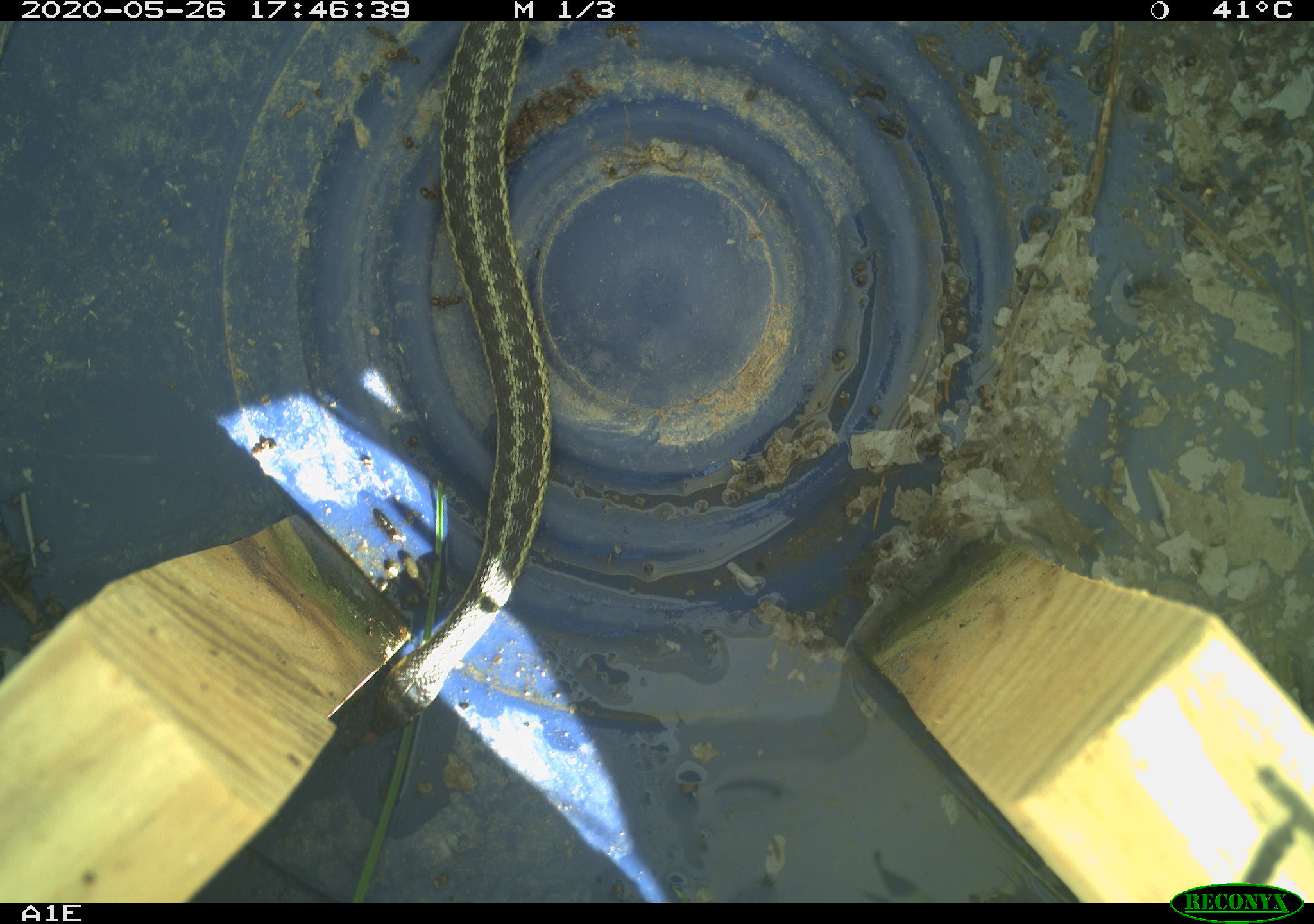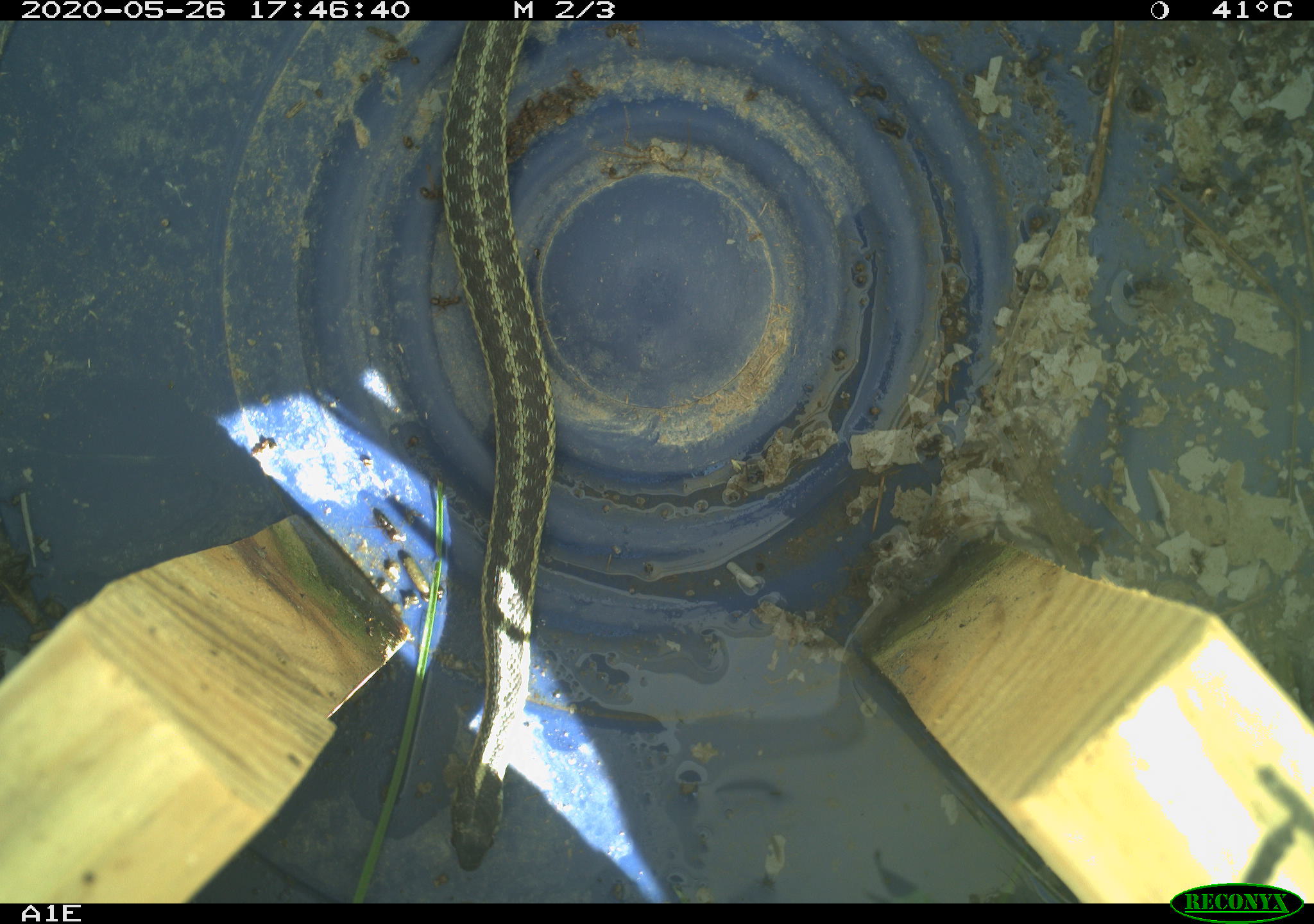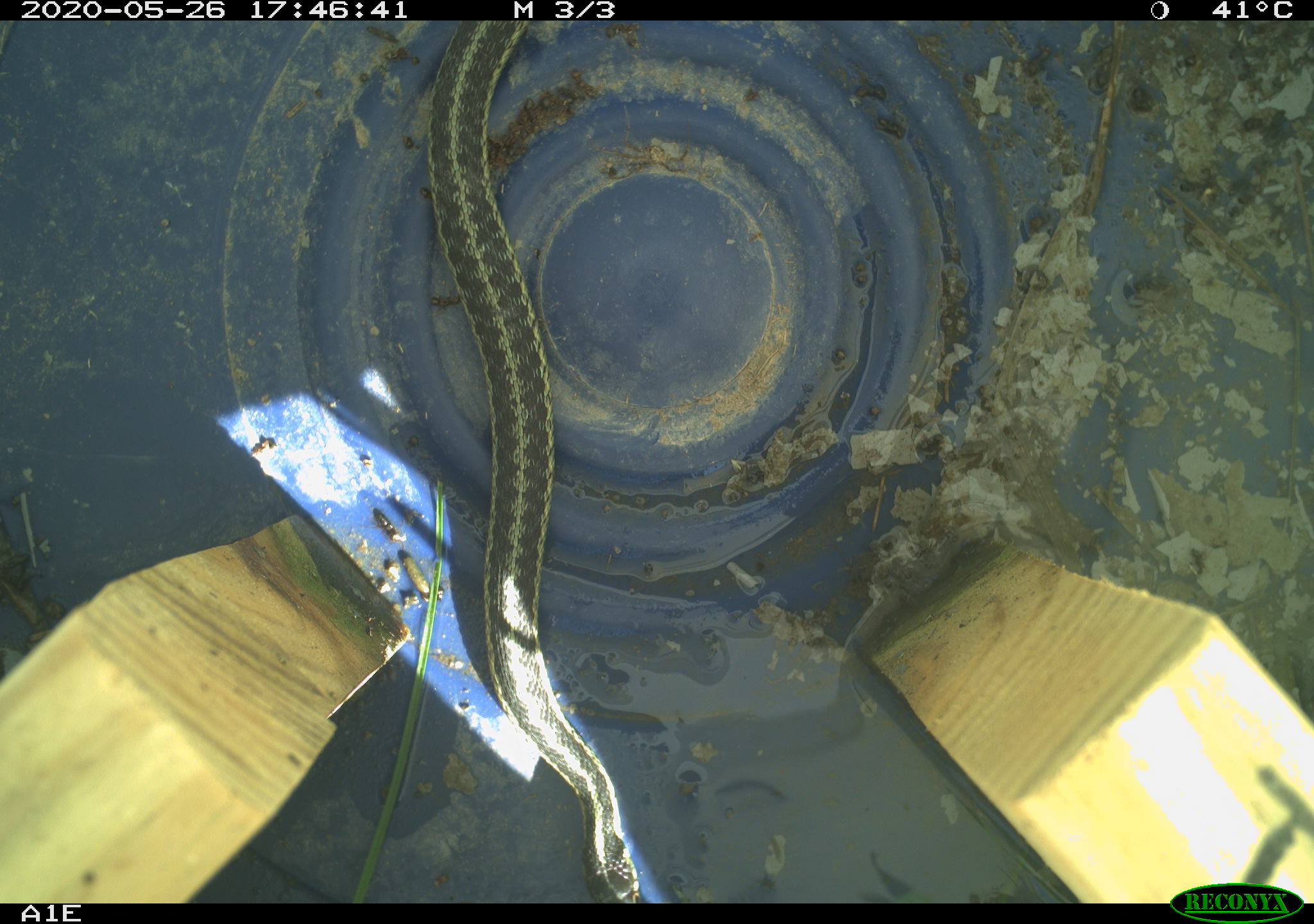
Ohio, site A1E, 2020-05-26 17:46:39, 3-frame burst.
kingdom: Animalia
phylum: Chordata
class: Reptilia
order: Squamata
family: Colubridae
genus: Thamnophis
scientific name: Thamnophis sirtalis sirtalis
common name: eastern gartersnake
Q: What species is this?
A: Eastern gartersnake (Thamnophis sirtalis sirtalis).